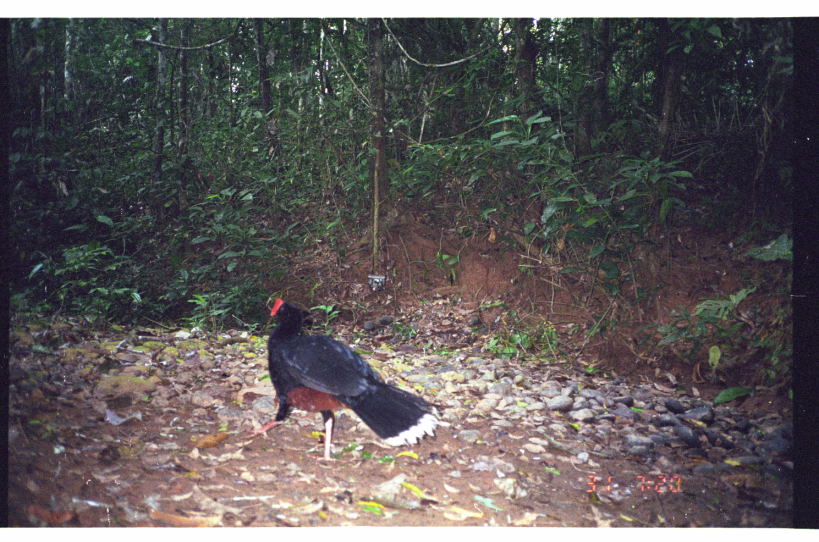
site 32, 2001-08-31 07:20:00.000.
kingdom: Animalia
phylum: Chordata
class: Aves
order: Galliformes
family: Cracidae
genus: Mitu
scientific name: Mitu tuberosum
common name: razor-billed curassow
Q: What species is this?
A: Mitu tuberosum (razor-billed curassow).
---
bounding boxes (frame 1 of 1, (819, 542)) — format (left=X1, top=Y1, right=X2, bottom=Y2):
mitu tuberosum: (left=240, top=296, right=444, bottom=463)